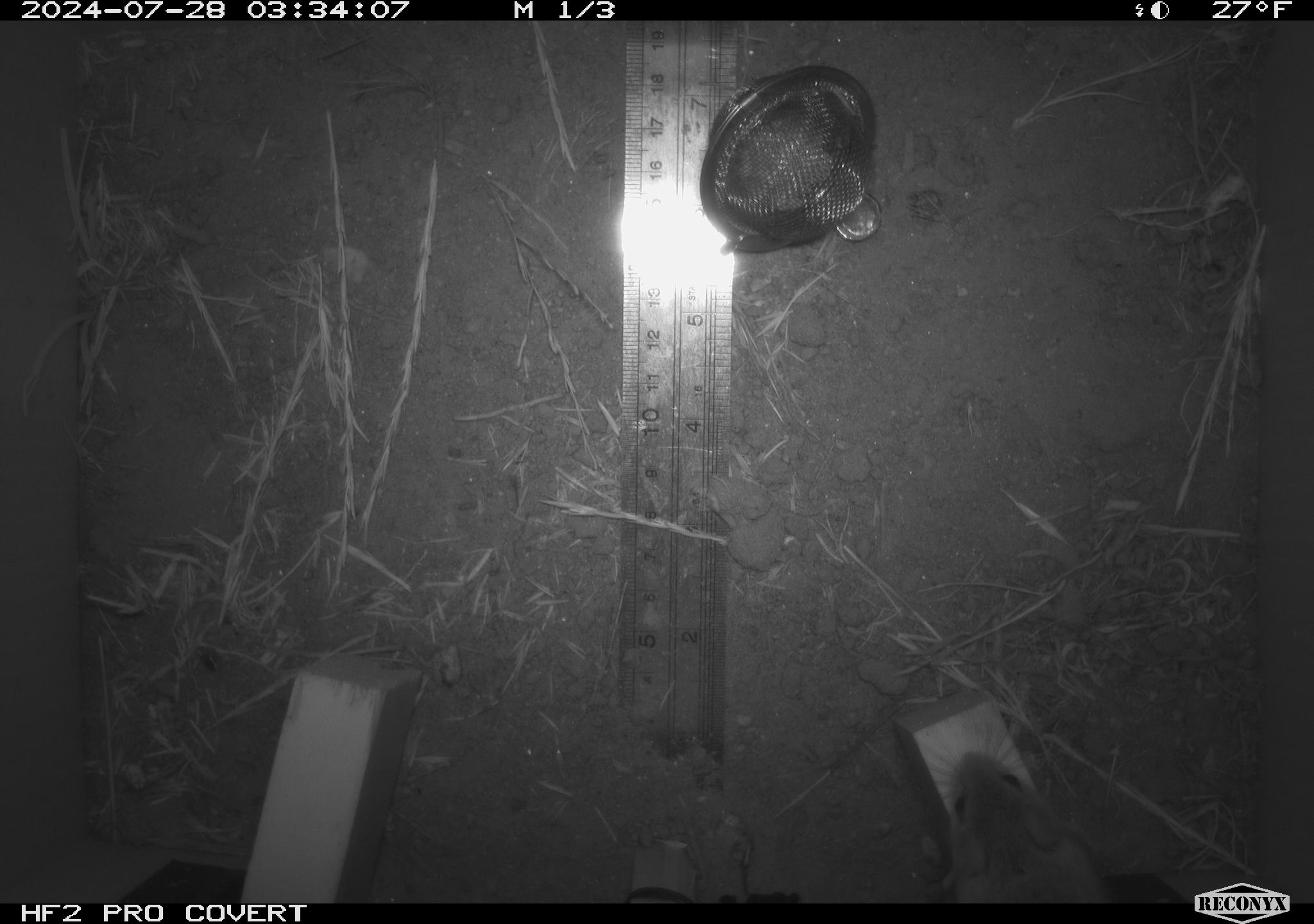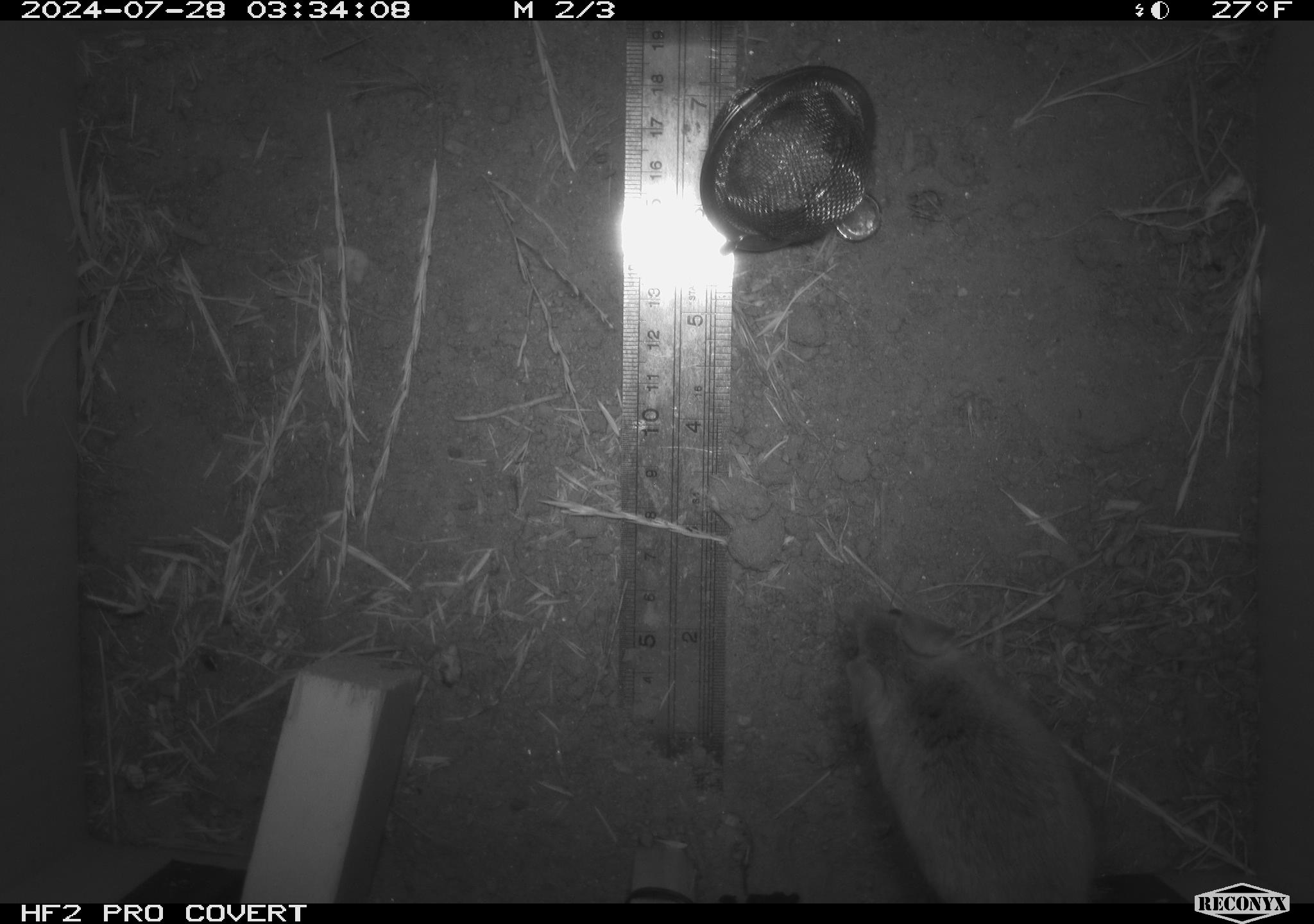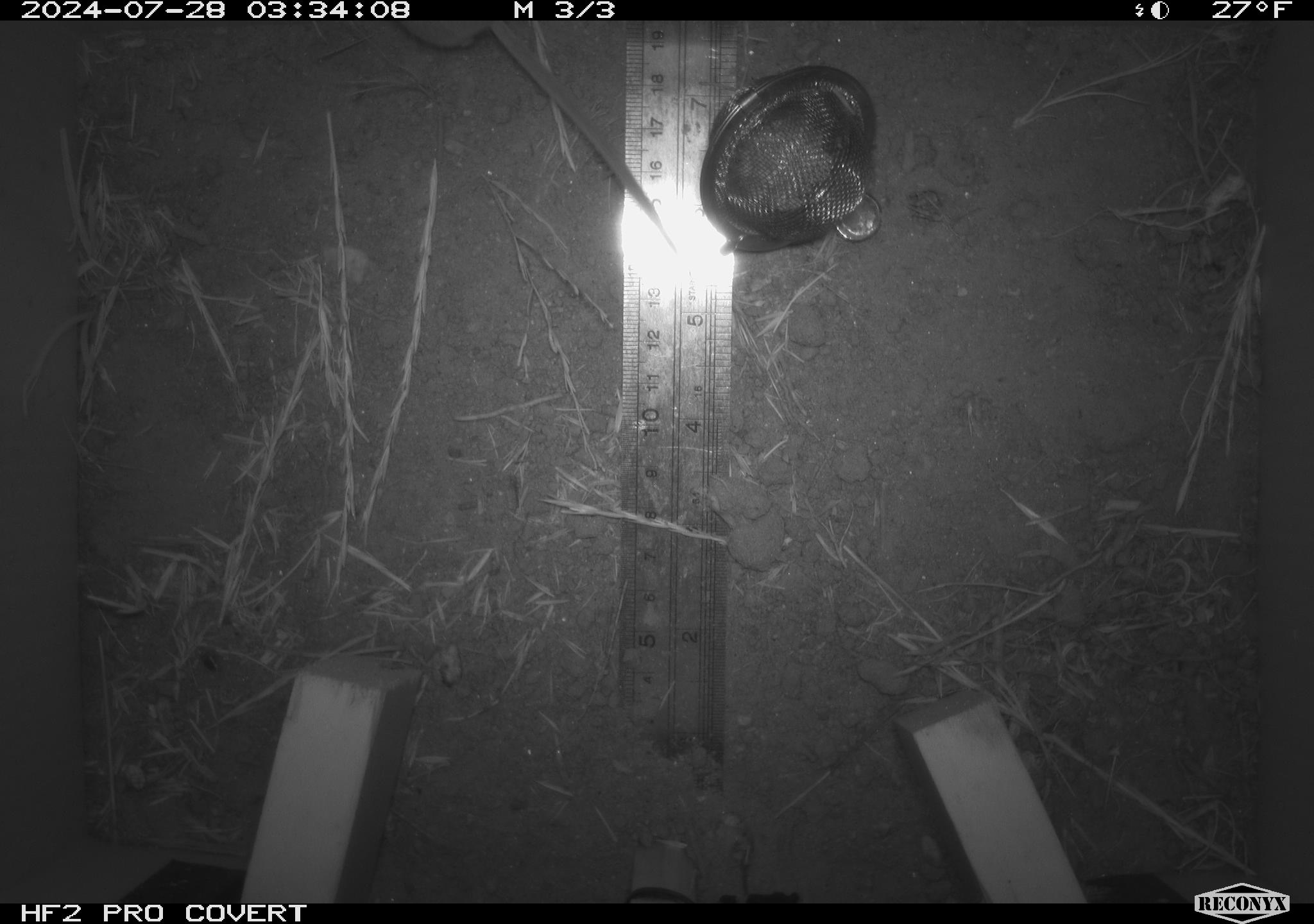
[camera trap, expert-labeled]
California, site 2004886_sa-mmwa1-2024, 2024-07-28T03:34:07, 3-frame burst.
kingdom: Animalia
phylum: Chordata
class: Mammalia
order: Rodentia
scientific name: Rodentia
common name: mouse species